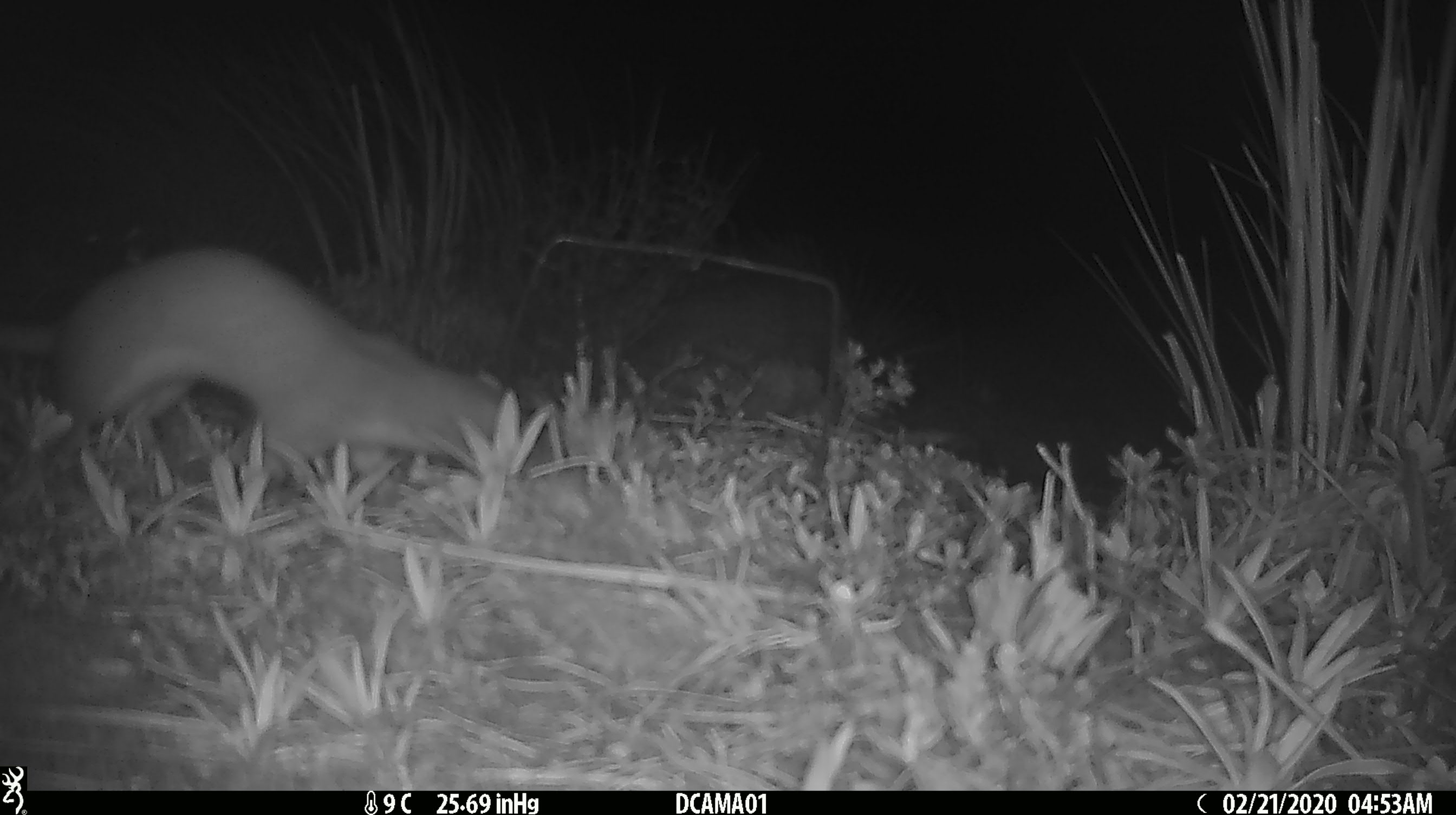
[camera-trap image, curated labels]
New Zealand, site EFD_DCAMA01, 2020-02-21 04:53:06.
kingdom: Animalia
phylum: Chordata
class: Mammalia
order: Carnivora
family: Mustelidae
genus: Mustela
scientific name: Mustela erminea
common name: stoat